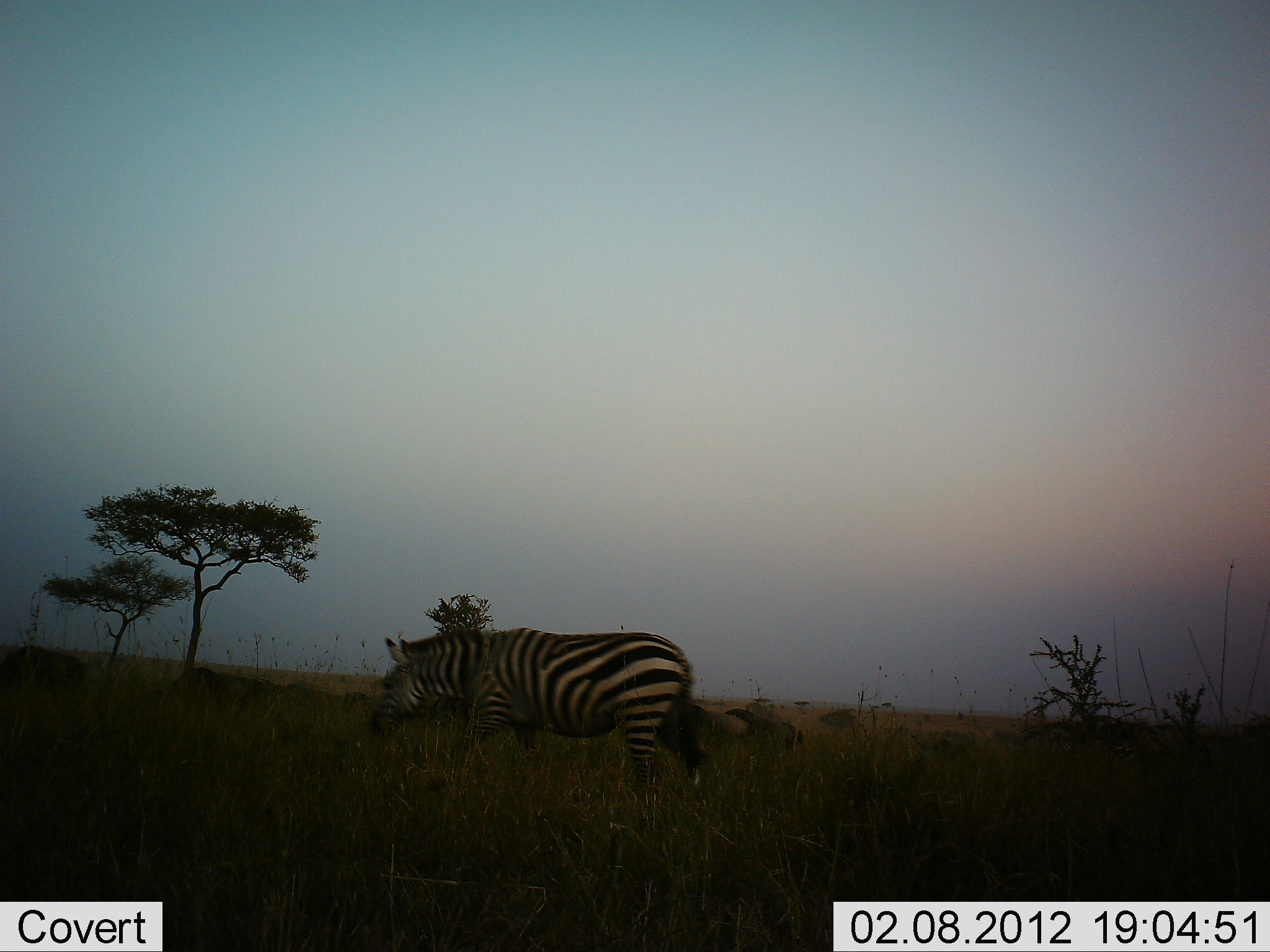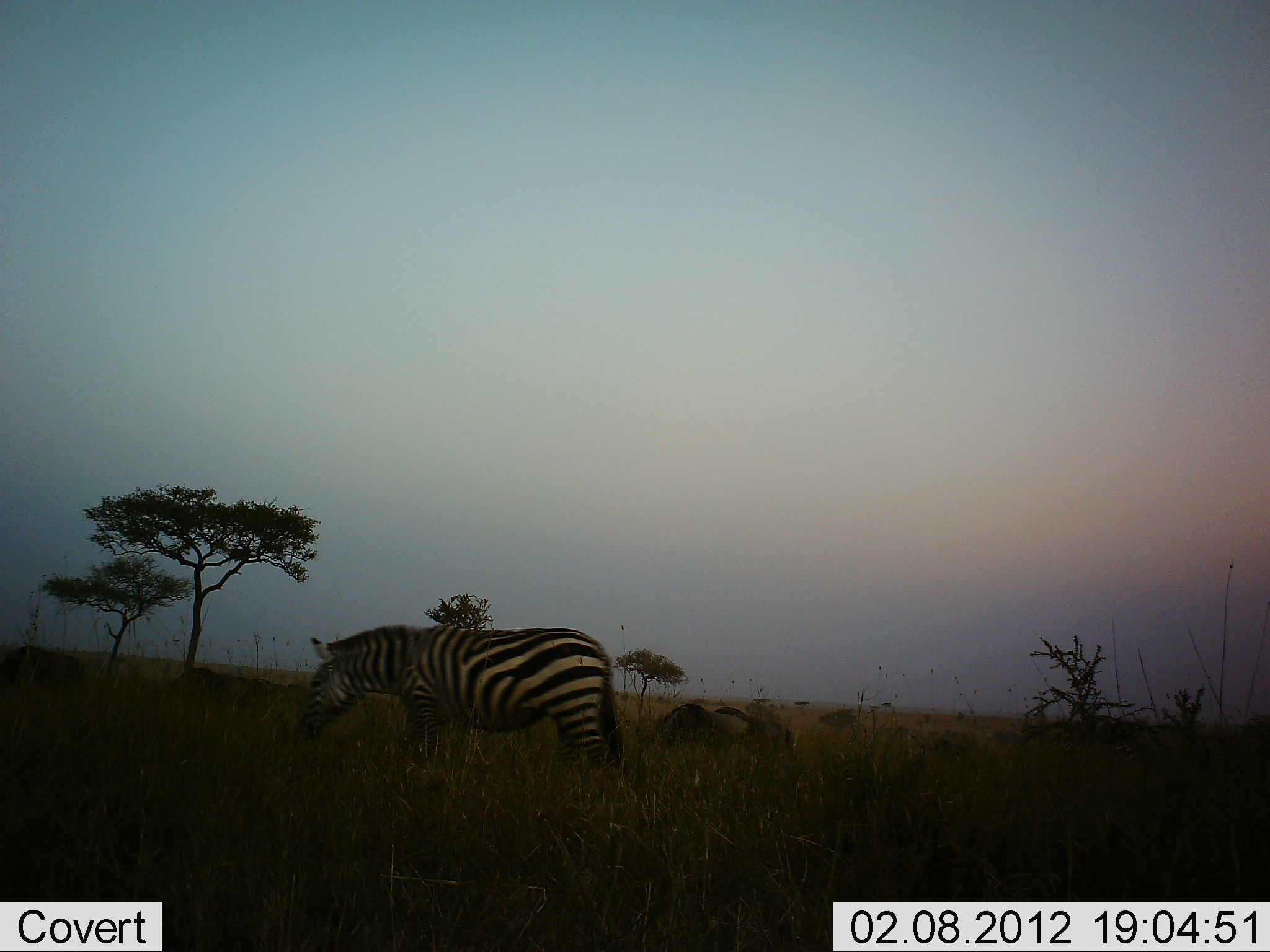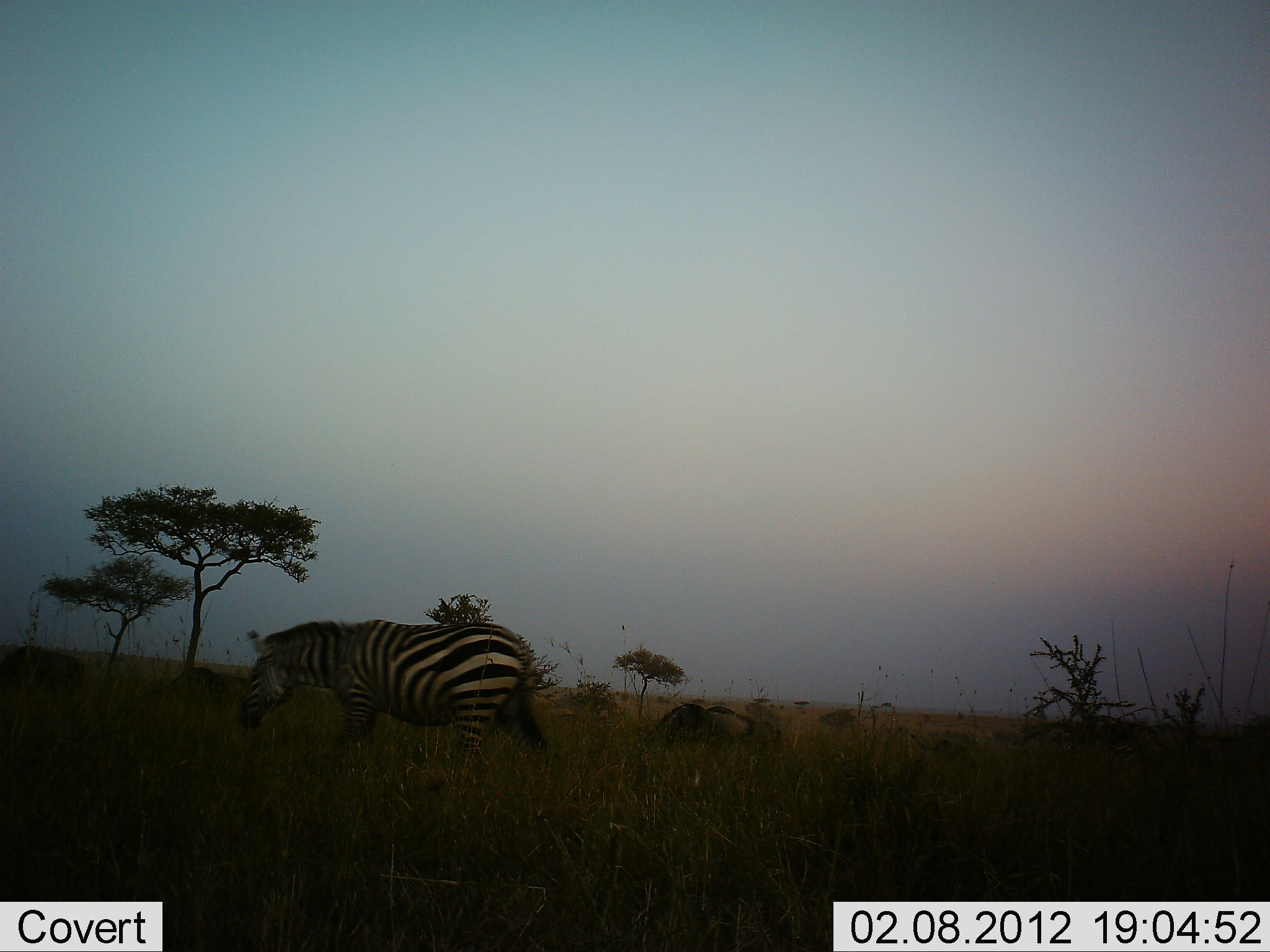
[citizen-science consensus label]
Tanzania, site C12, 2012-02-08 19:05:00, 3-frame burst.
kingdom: Animalia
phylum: Chordata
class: Mammalia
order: Artiodactyla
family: Bovidae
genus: Connochaetes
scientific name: Connochaetes taurinus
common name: blue wildebeest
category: wildebeest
Wildebeest (blue wildebeest) (Connochaetes taurinus), count 3. Behavior (volunteer vote fractions): standing 45%, resting 9%, moving 45%, interacting 0%. Young present (vote fraction): 0%. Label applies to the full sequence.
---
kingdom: Animalia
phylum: Chordata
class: Mammalia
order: Perissodactyla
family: Equidae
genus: Equus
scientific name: Equus quagga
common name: plains zebra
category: zebra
Zebra (plains zebra) (Equus quagga), count 1. Behavior (volunteer vote fractions): standing 12%, resting 0%, moving 72%, interacting 0%. Young present (vote fraction): 4%. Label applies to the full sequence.